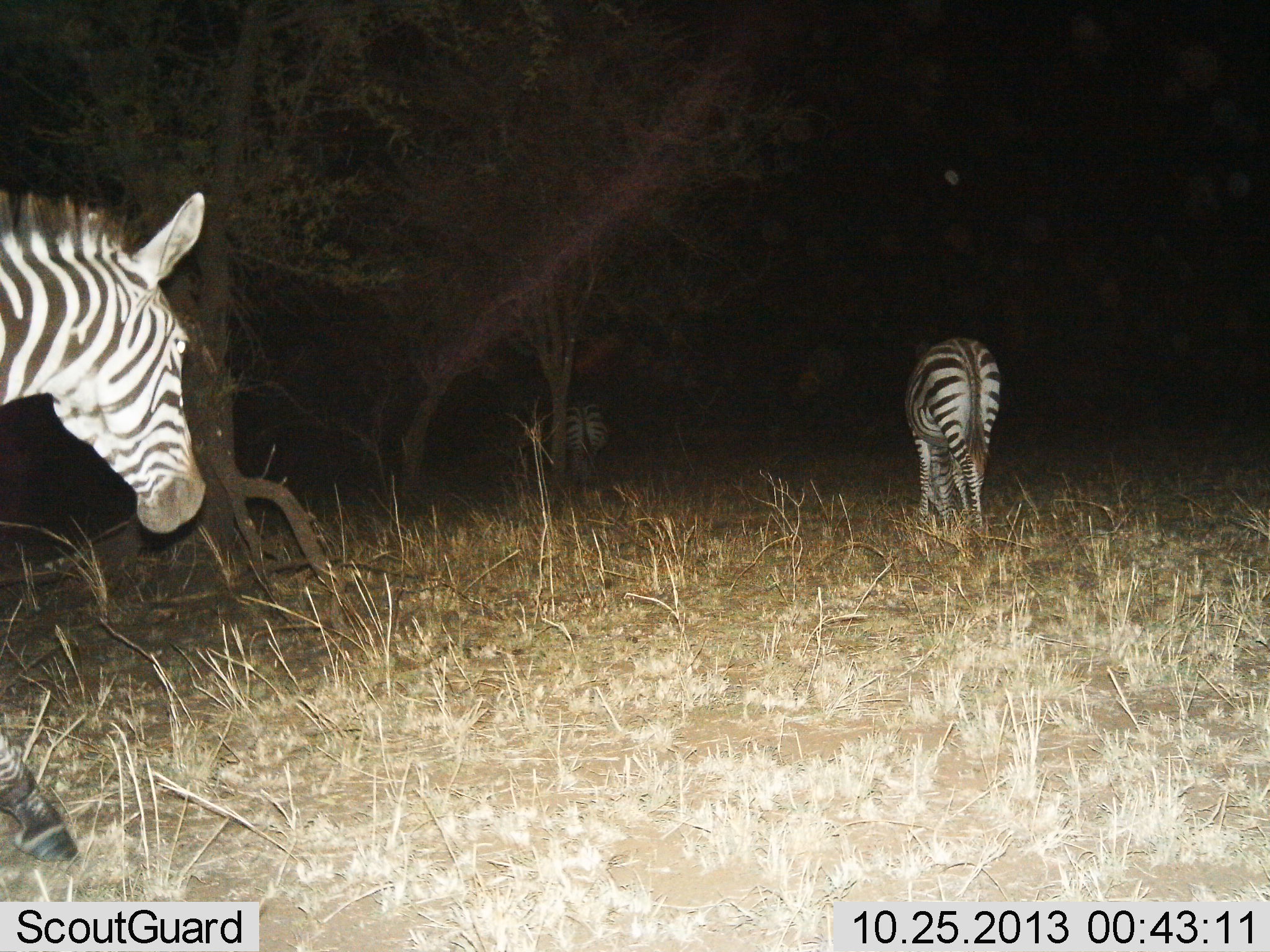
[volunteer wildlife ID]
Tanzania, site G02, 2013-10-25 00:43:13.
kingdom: Animalia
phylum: Chordata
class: Mammalia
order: Perissodactyla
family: Equidae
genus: Equus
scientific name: Equus quagga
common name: plains zebra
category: zebra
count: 3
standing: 46%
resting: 0%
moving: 61%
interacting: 0%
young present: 0%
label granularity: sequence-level